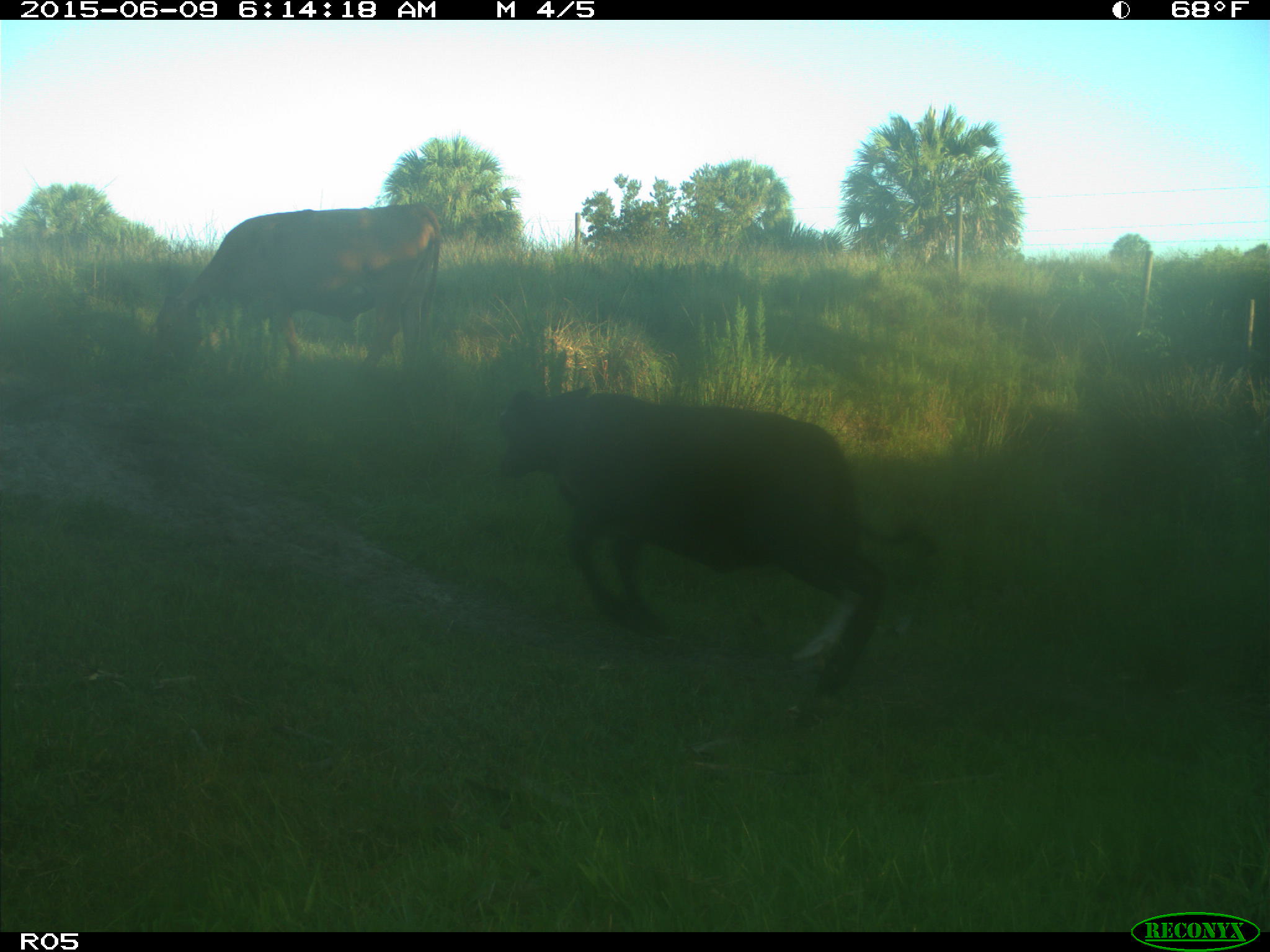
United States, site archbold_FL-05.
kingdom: Animalia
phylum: Chordata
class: Mammalia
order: Artiodactyla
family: Bovidae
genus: Bos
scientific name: Bos taurus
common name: domestic cow